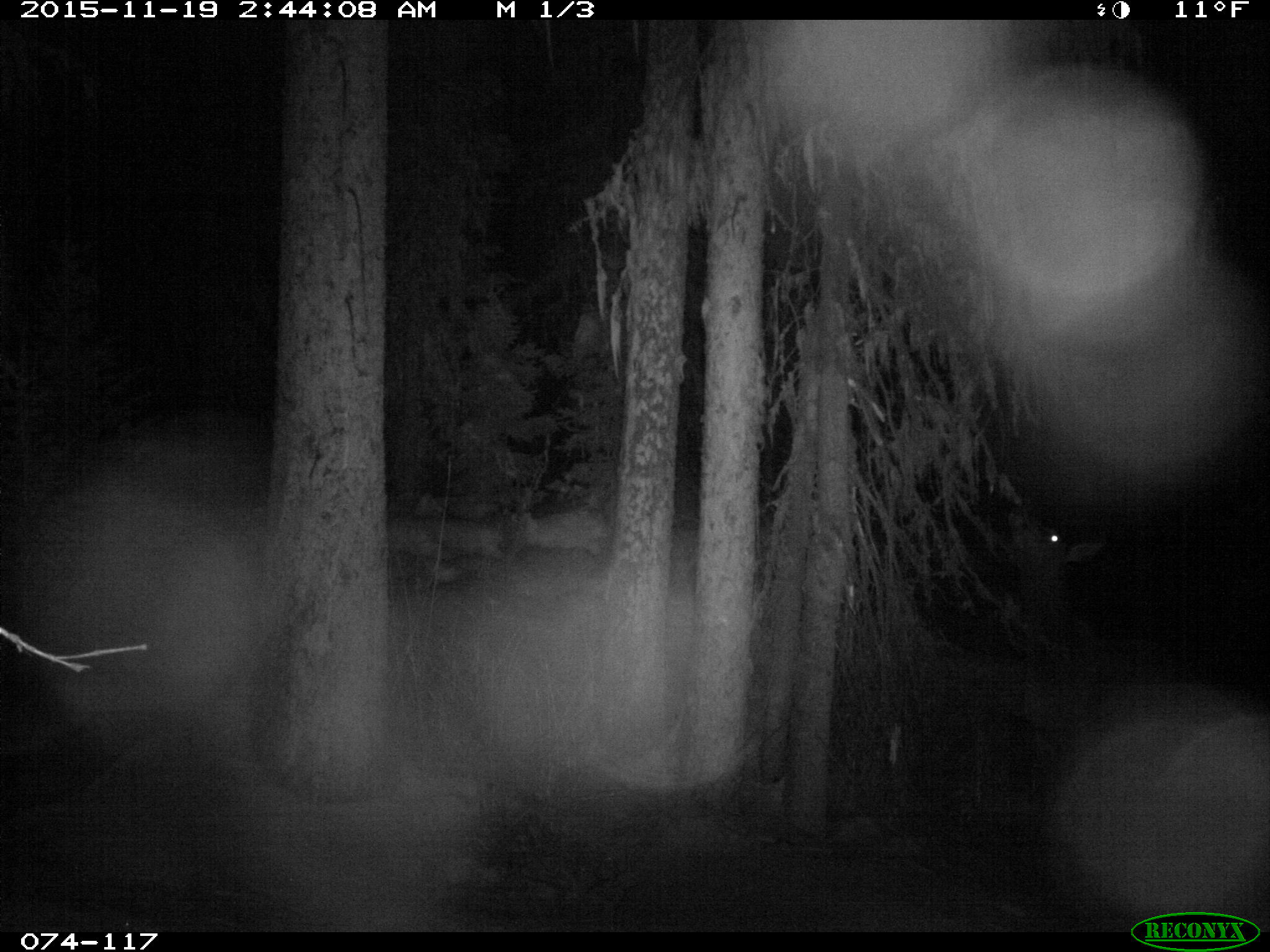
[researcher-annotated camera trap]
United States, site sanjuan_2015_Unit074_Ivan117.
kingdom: Animalia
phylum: Chordata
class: Mammalia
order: Artiodactyla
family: Cervidae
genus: Cervus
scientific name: Cervus elaphus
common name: red deer